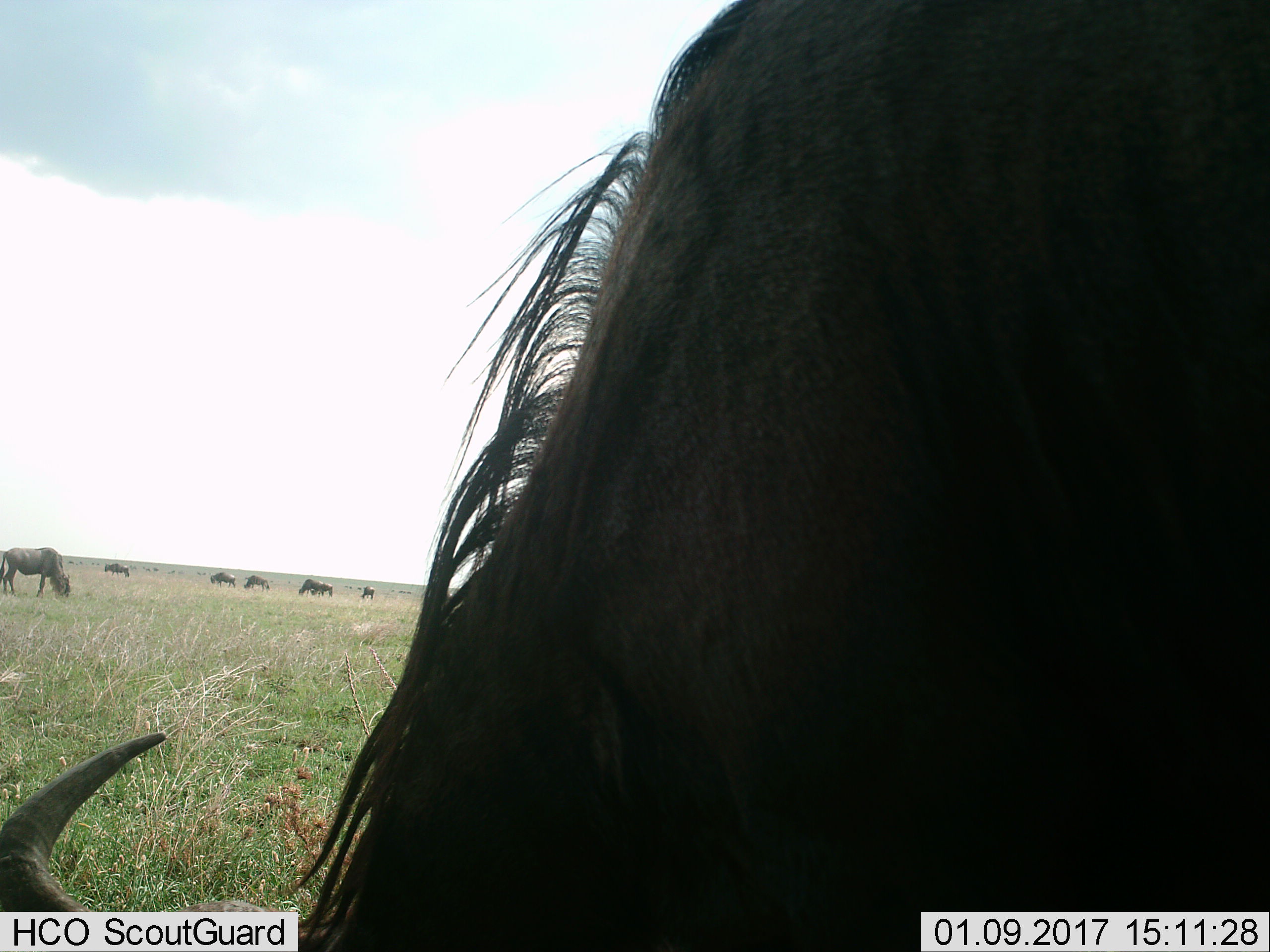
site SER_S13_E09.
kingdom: Animalia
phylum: Chordata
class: Mammalia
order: Artiodactyla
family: Bovidae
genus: Connochaetes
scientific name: Connochaetes taurinus taurinus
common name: blue wildebeest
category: wildebeestblue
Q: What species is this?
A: Wildebeestblue (blue wildebeest) (Connochaetes taurinus taurinus).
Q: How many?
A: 8.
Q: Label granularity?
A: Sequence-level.